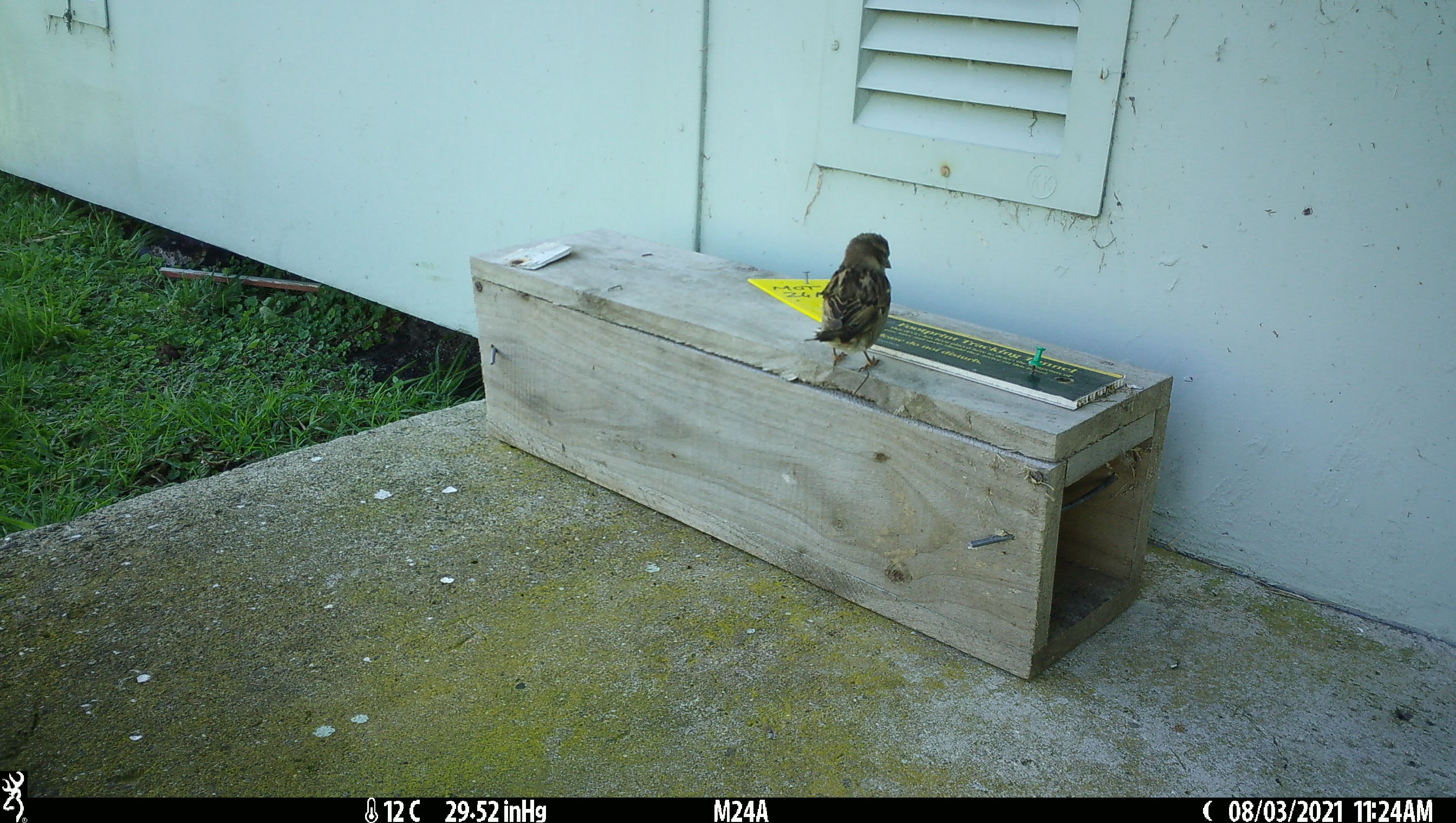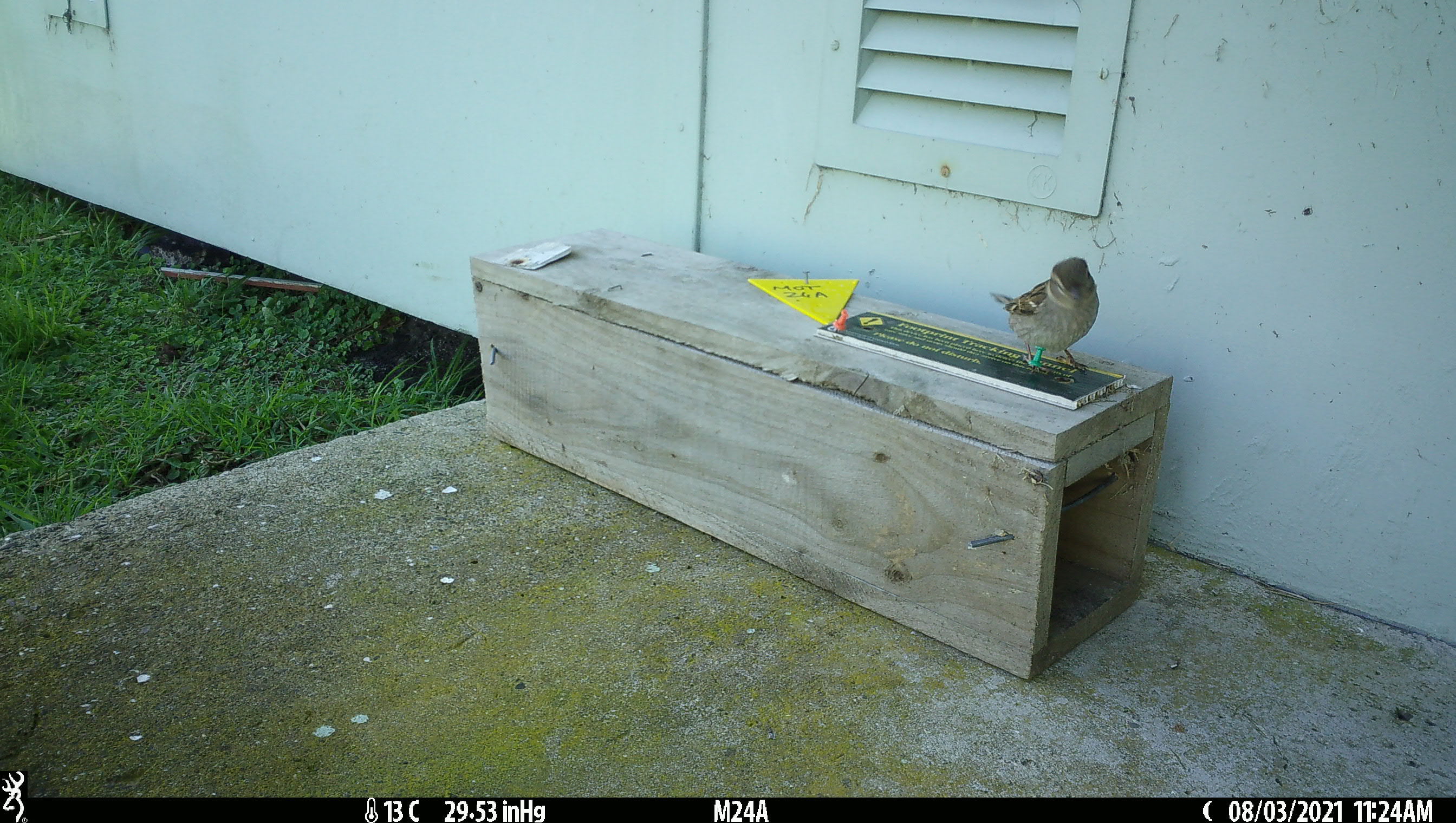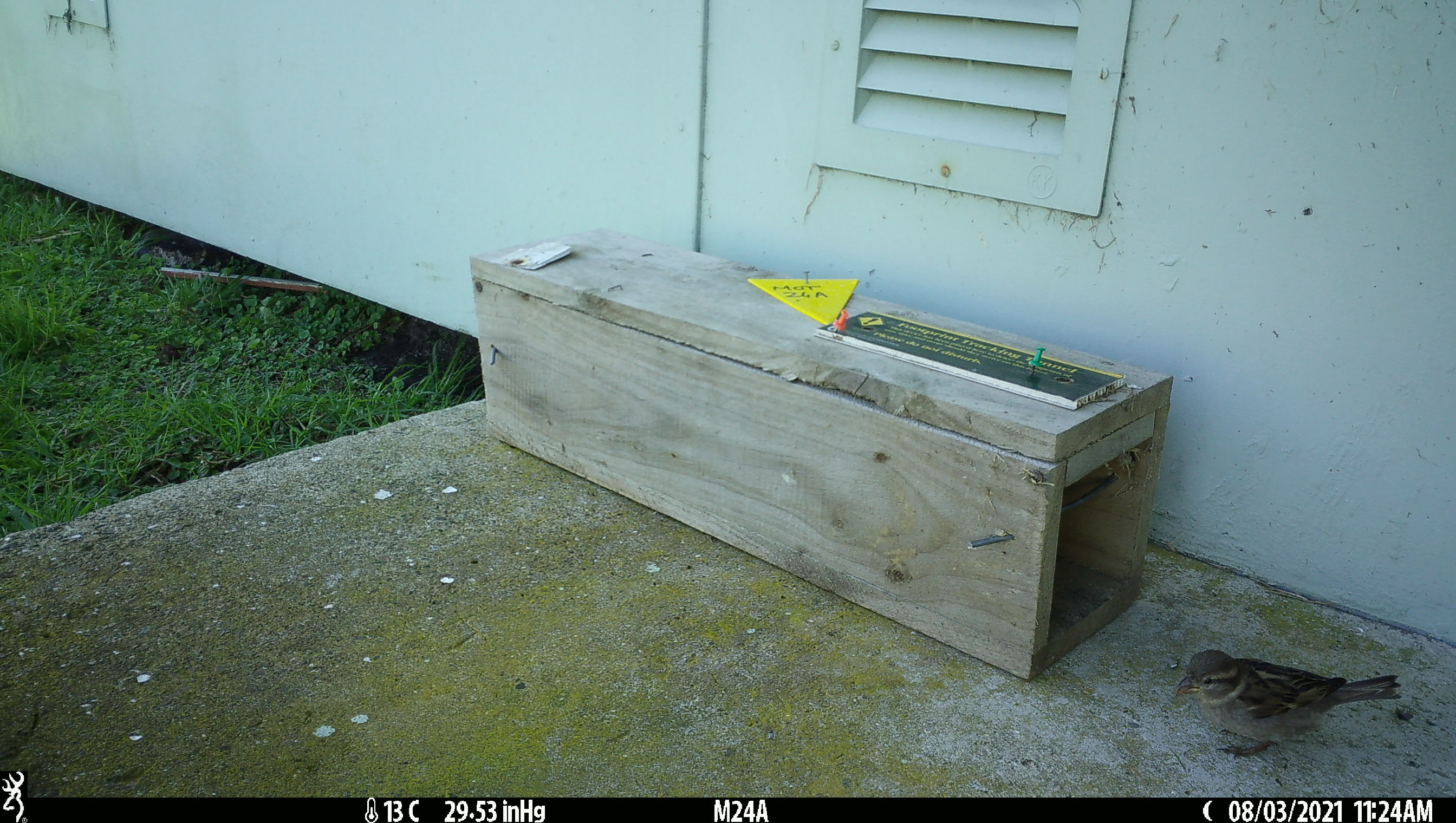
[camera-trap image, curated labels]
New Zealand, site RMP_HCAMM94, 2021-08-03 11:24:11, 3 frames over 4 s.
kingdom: Animalia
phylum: Chordata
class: Aves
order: Passeriformes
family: Passeridae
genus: Passer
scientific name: Passer domesticus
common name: house sparrow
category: sparrow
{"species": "sparrow (house sparrow) (Passer domesticus)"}